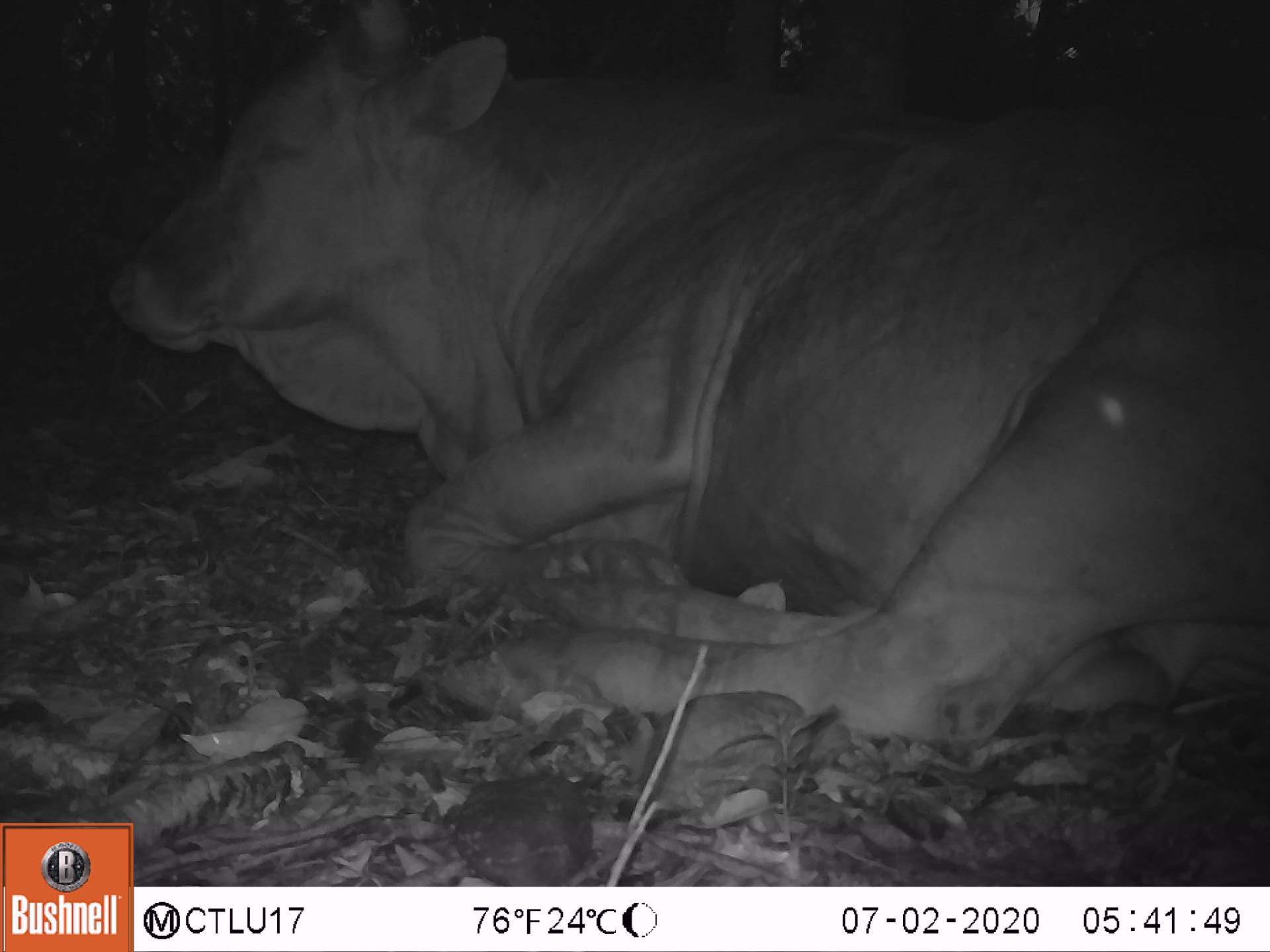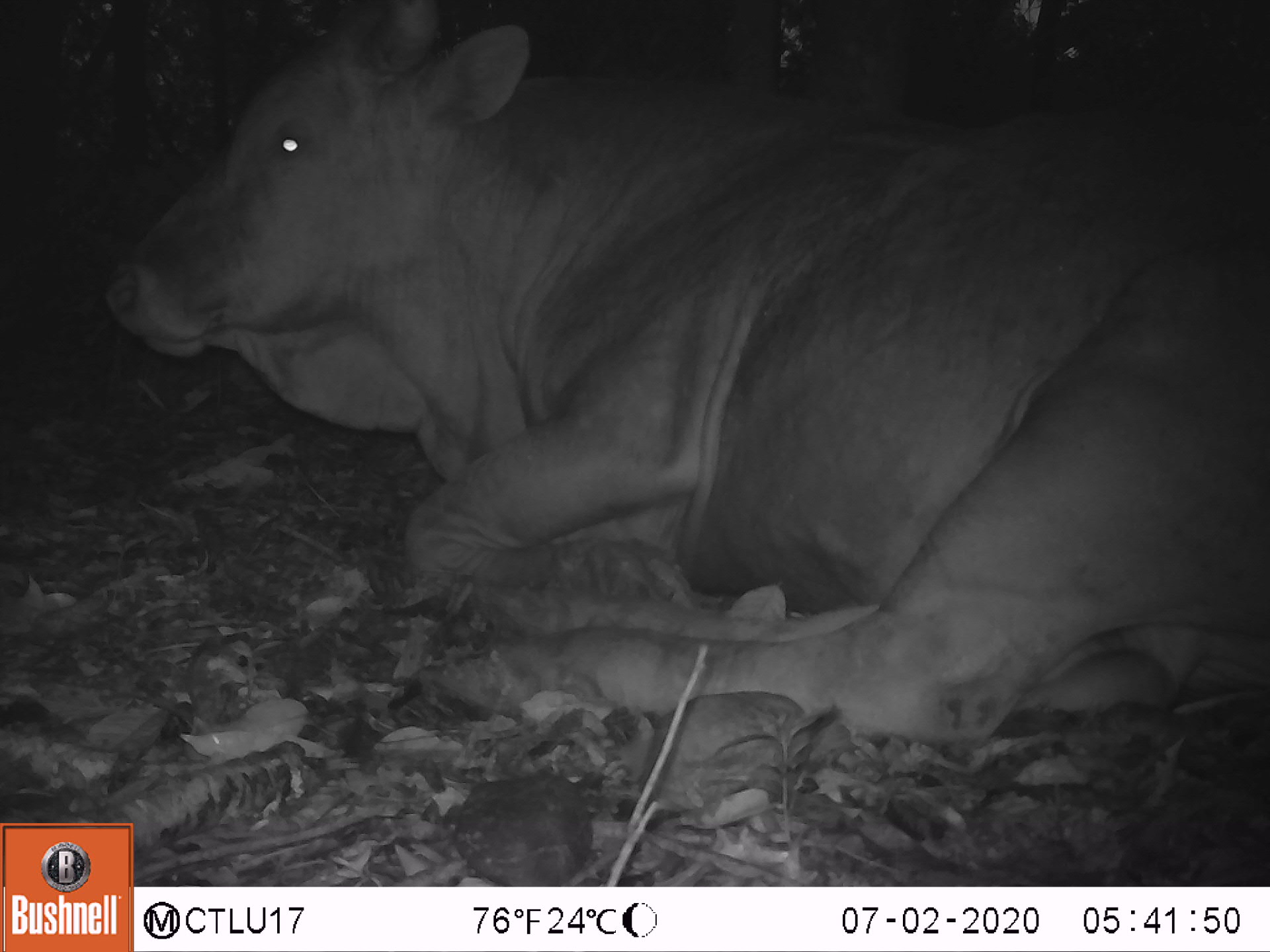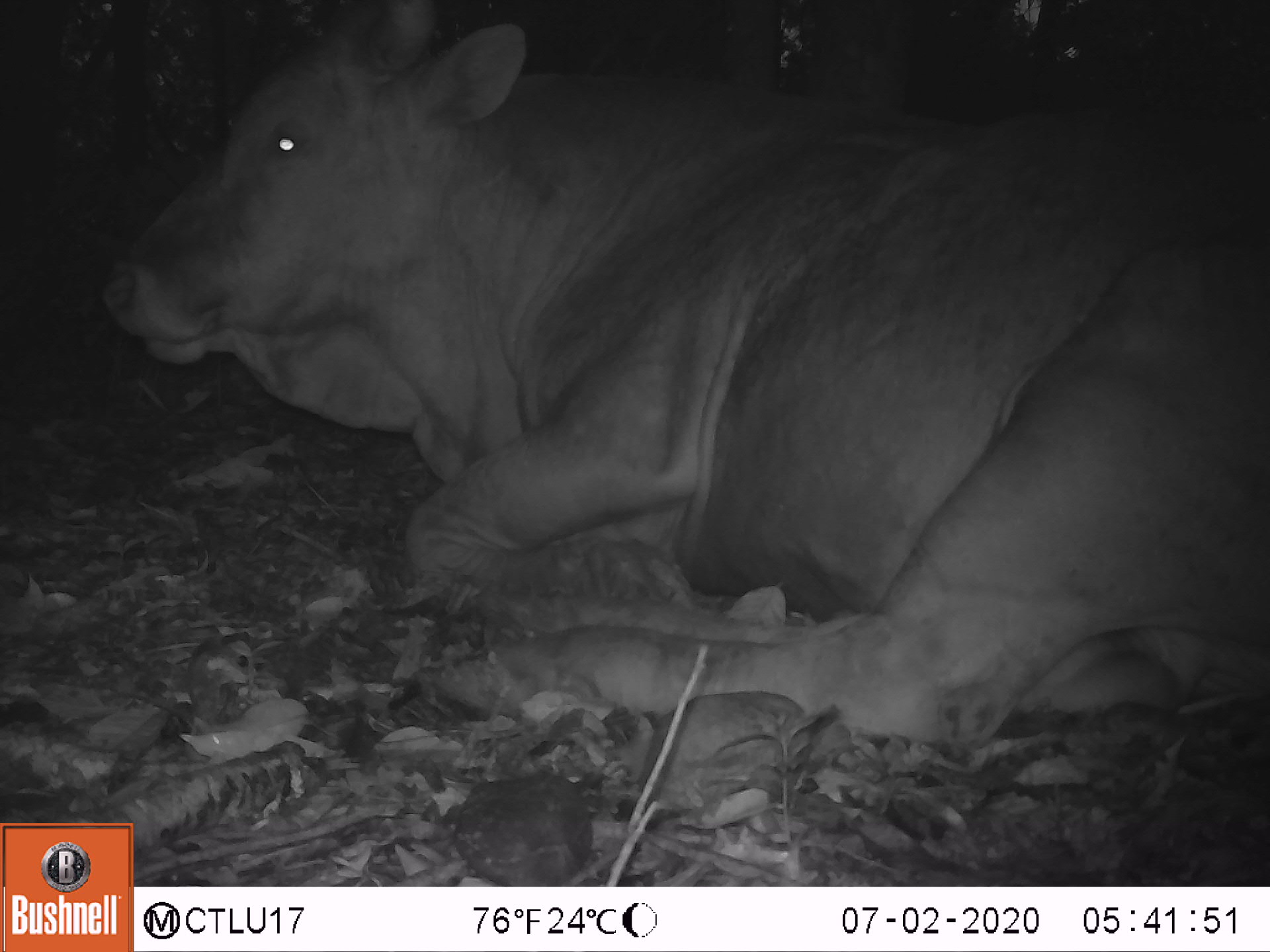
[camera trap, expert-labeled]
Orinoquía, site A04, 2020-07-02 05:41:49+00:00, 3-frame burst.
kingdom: Animalia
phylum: Chordata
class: Mammalia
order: Artiodactyla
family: Bovidae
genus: Bos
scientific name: Bos taurus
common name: cow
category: cattle